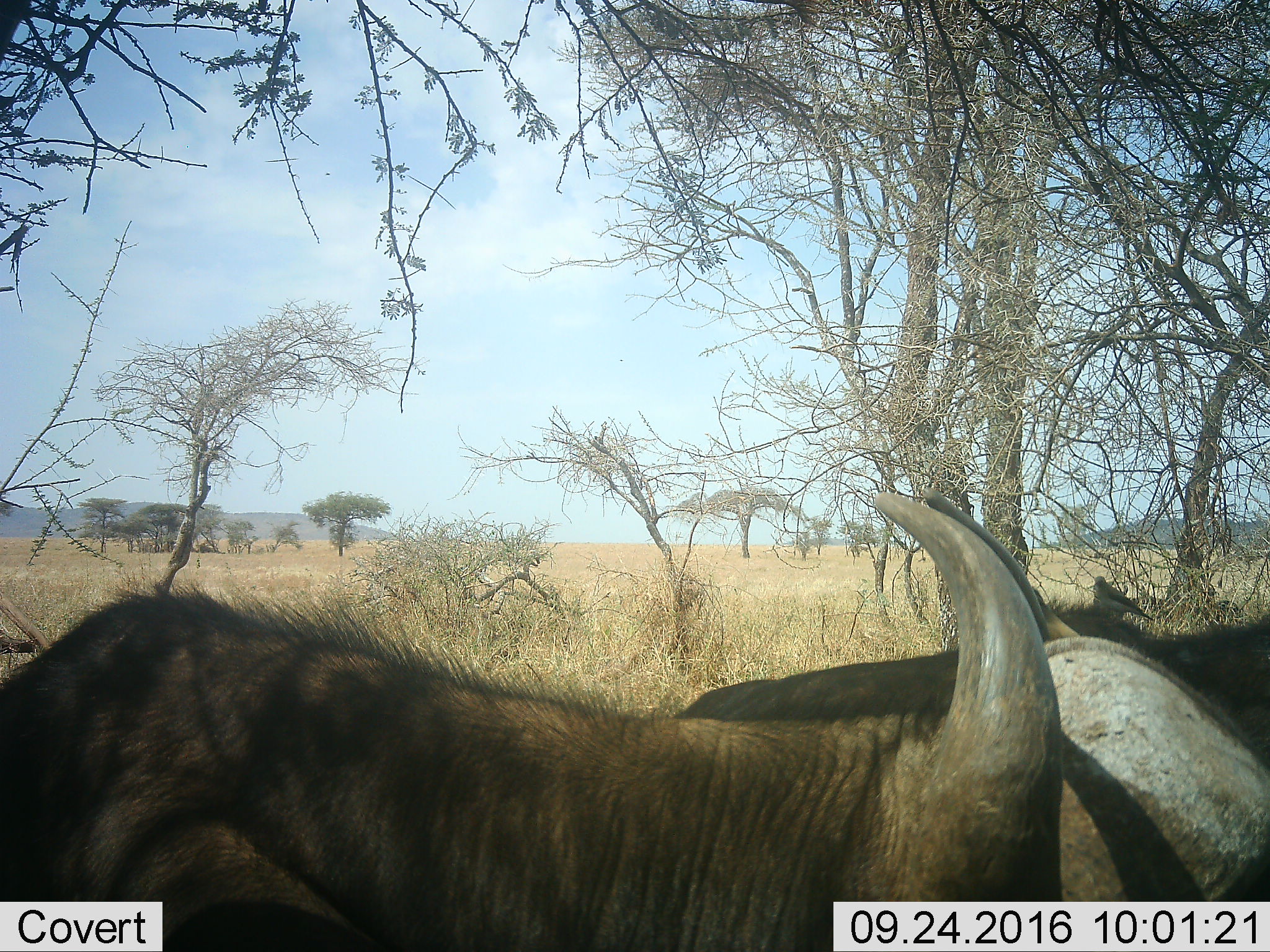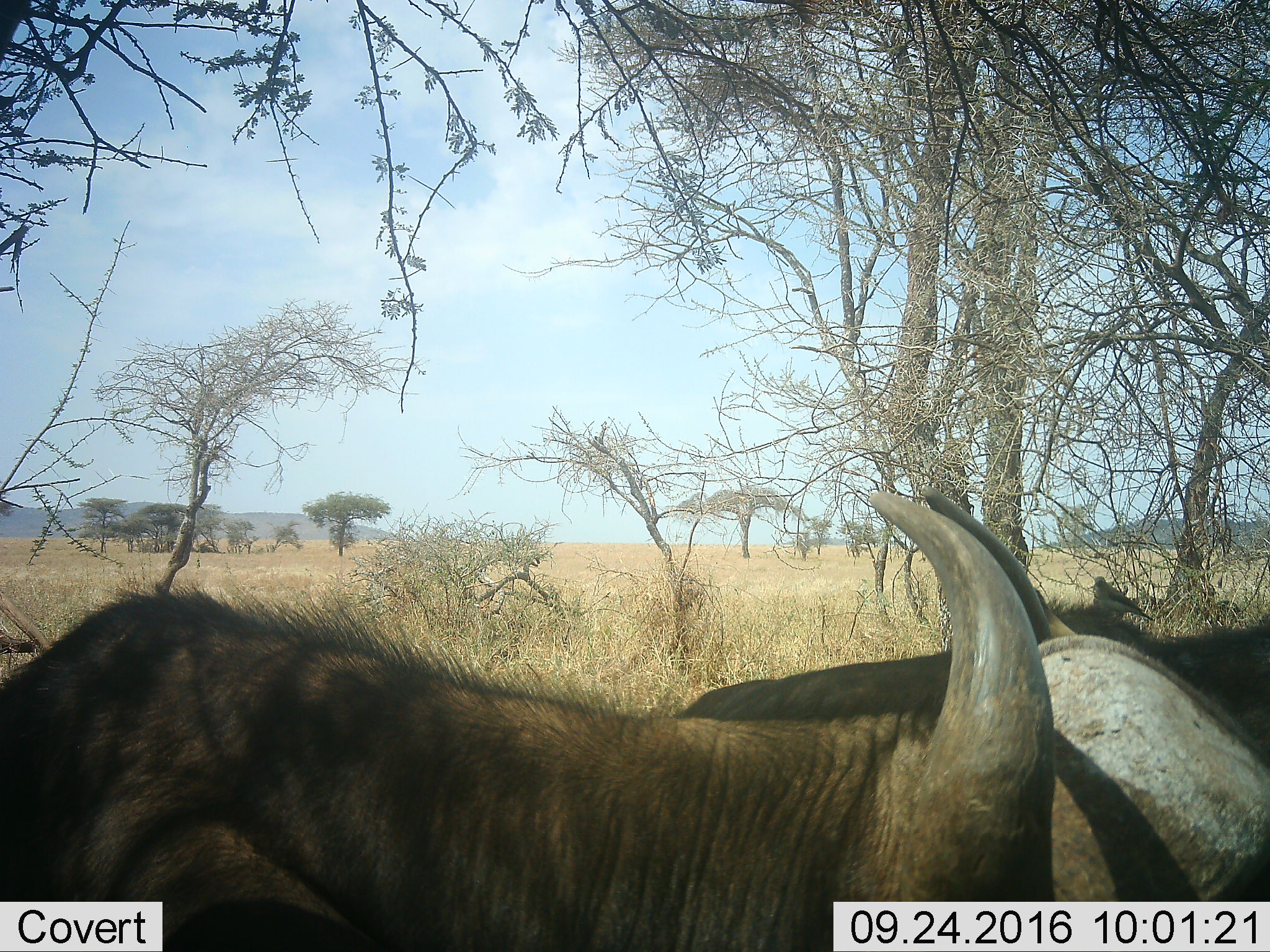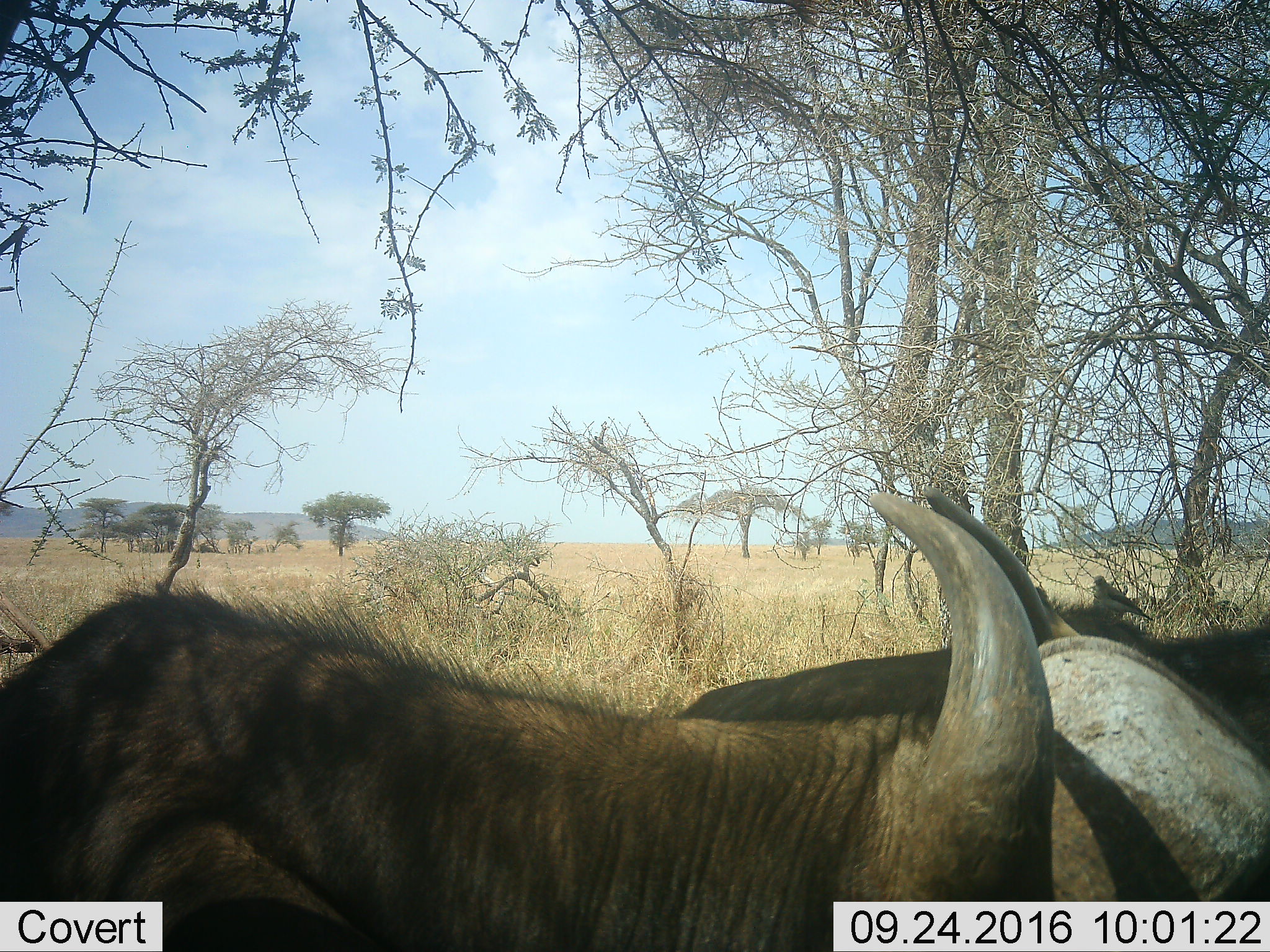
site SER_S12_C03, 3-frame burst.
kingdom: Animalia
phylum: Chordata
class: Mammalia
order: Artiodactyla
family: Bovidae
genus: Syncerus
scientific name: Syncerus caffer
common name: african buffalo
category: buffalo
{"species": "buffalo (african buffalo) (Syncerus caffer)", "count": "2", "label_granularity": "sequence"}